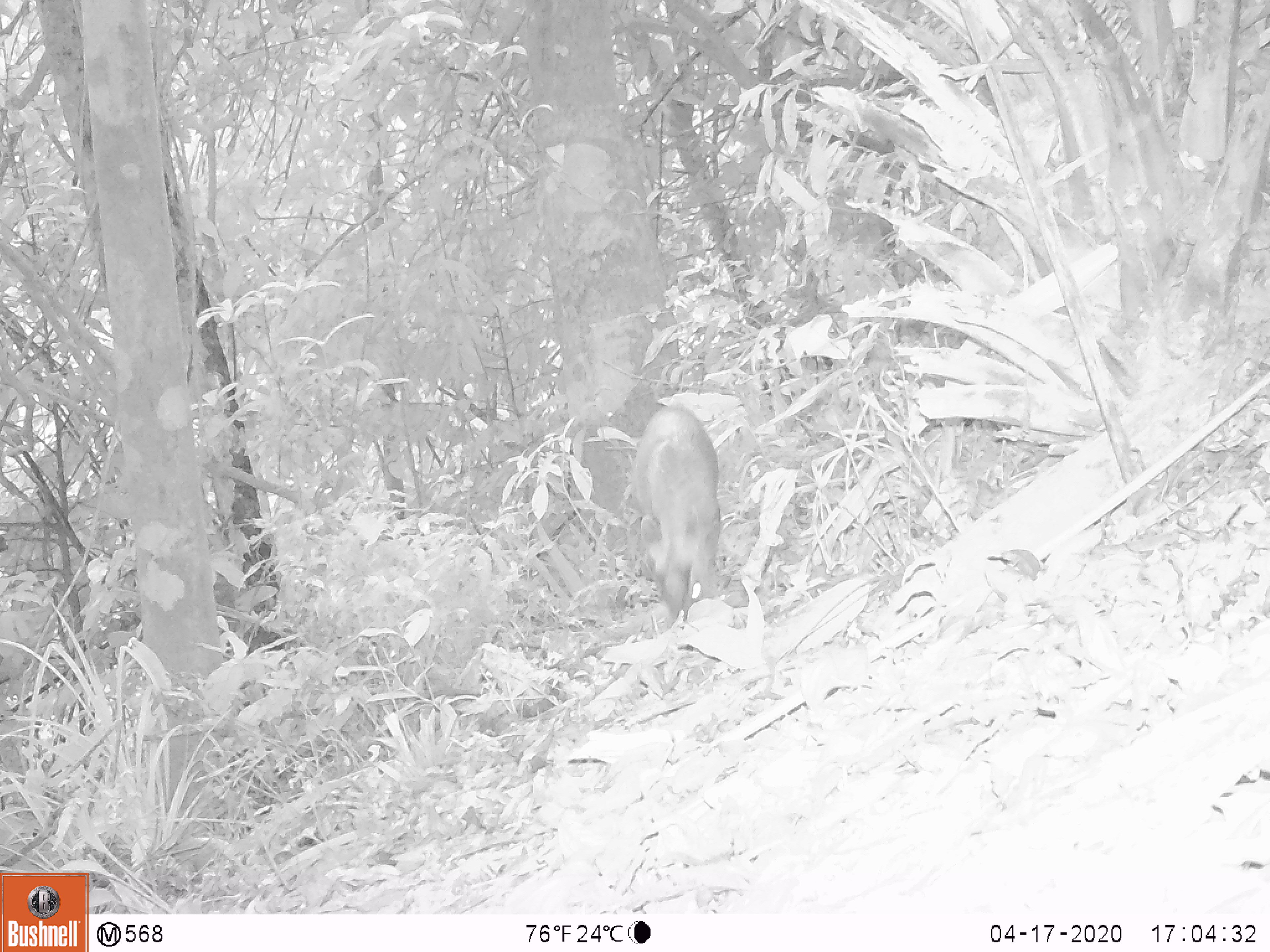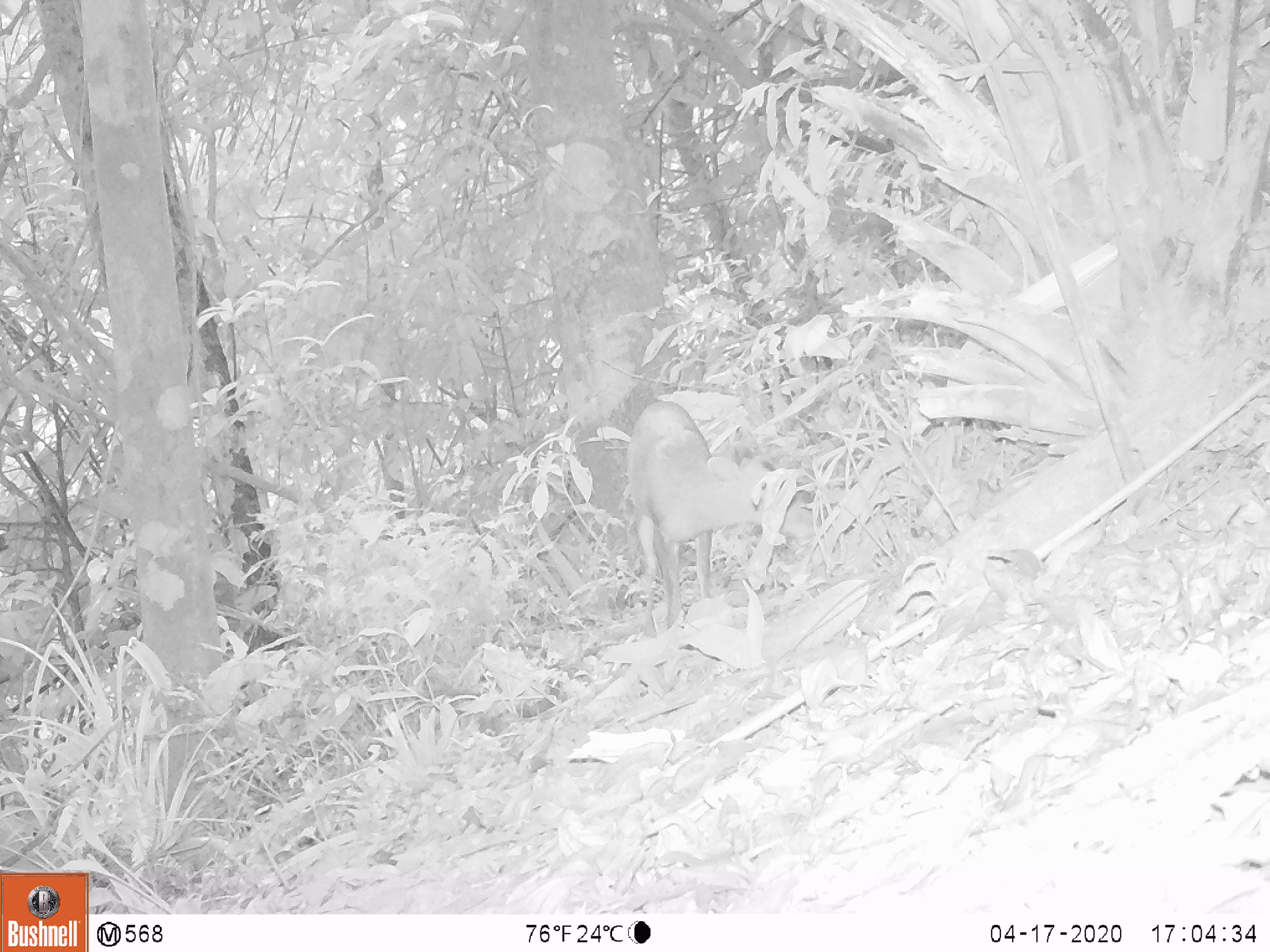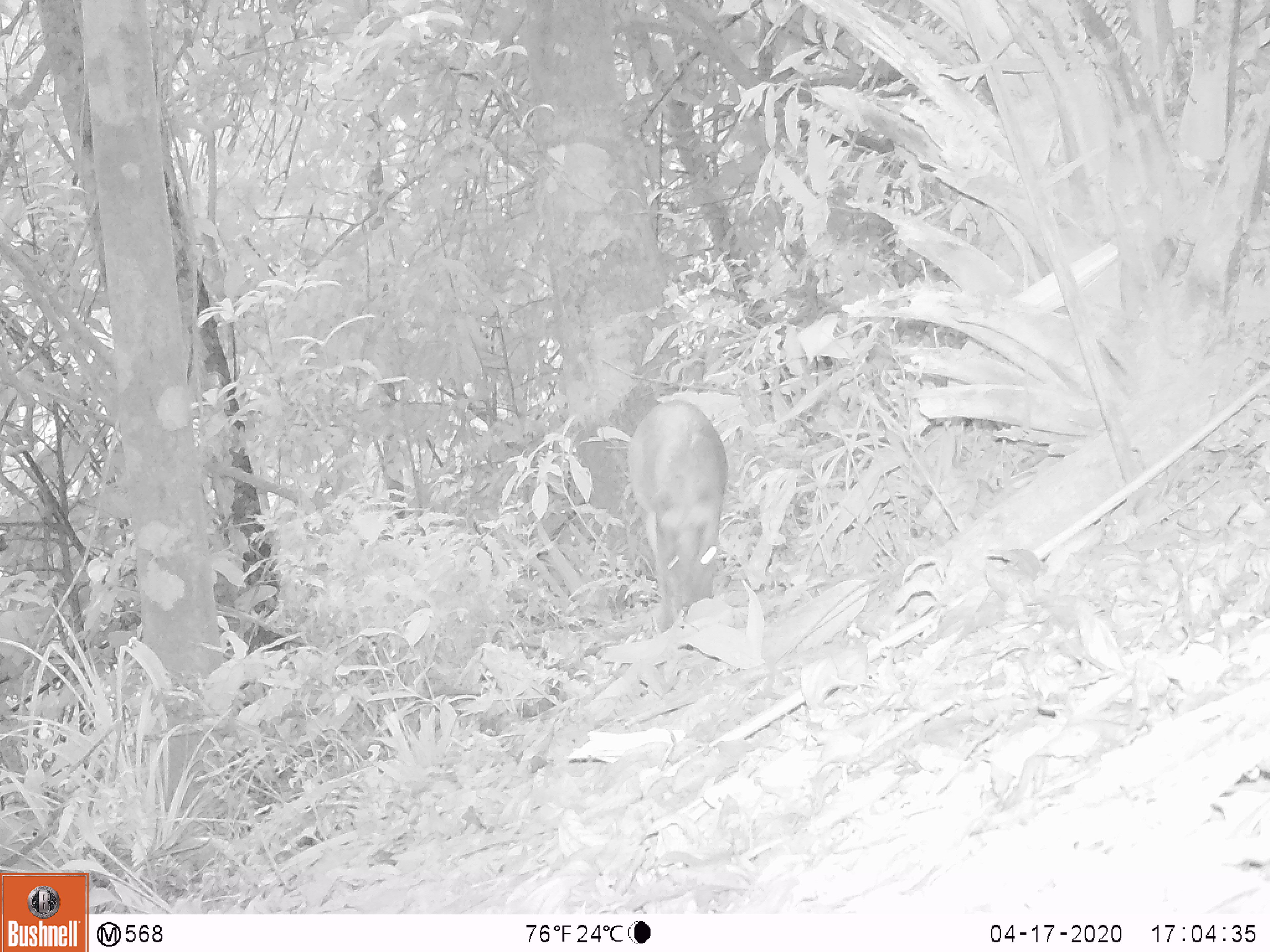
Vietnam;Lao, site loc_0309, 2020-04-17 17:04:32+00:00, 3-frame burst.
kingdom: Animalia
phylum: Chordata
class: Mammalia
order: Artiodactyla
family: Cervidae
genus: Muntiacus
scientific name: Muntiacus rooseveltorum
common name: roosevelt's muntjac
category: roosevelts muntjac group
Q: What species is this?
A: Roosevelts muntjac group (roosevelt's muntjac) (Muntiacus rooseveltorum).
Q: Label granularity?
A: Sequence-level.